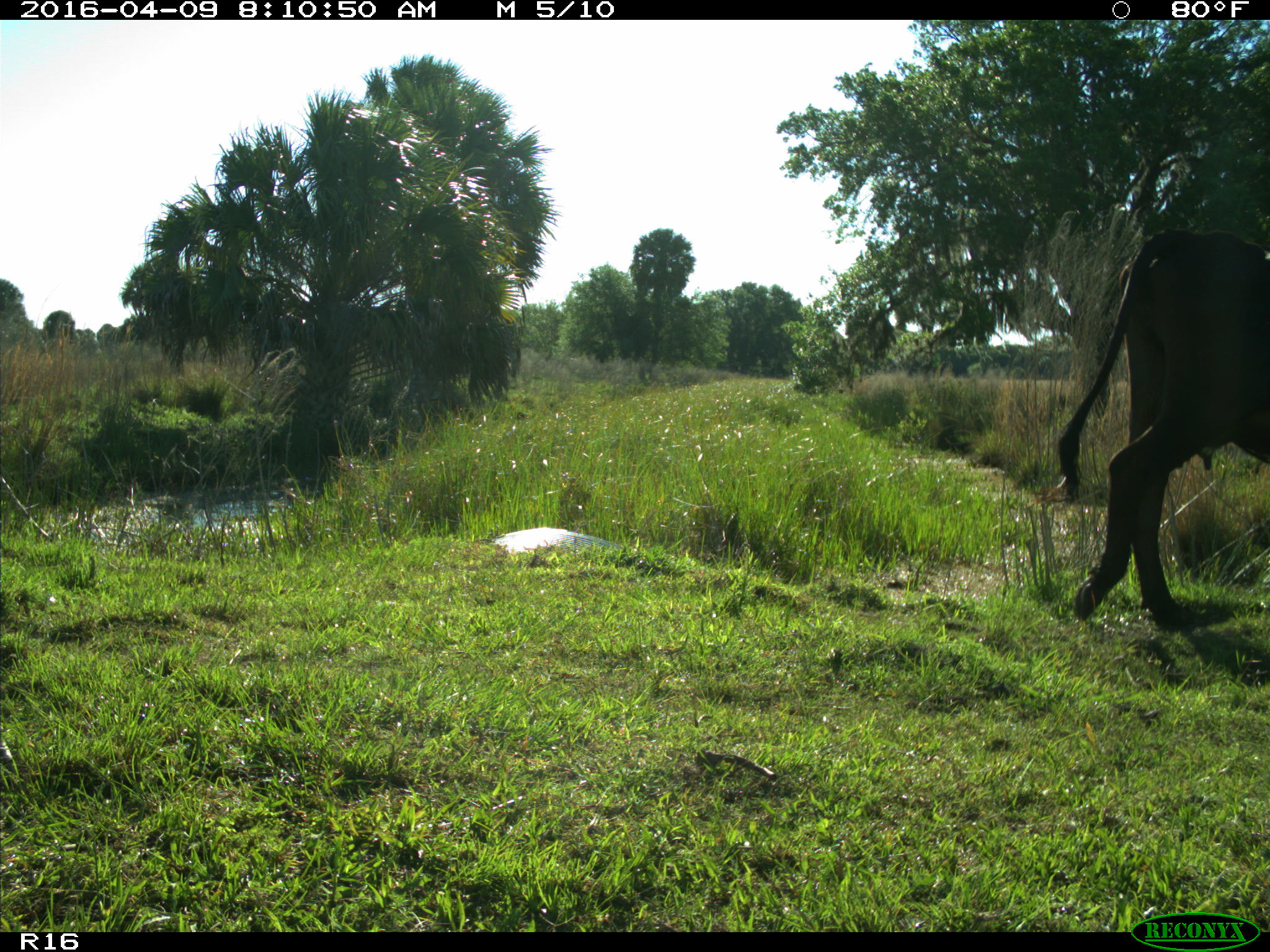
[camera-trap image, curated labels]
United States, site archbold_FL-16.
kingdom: Animalia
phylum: Chordata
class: Mammalia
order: Artiodactyla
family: Bovidae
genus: Bos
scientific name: Bos taurus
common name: domestic cow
Bos taurus (domestic cow).